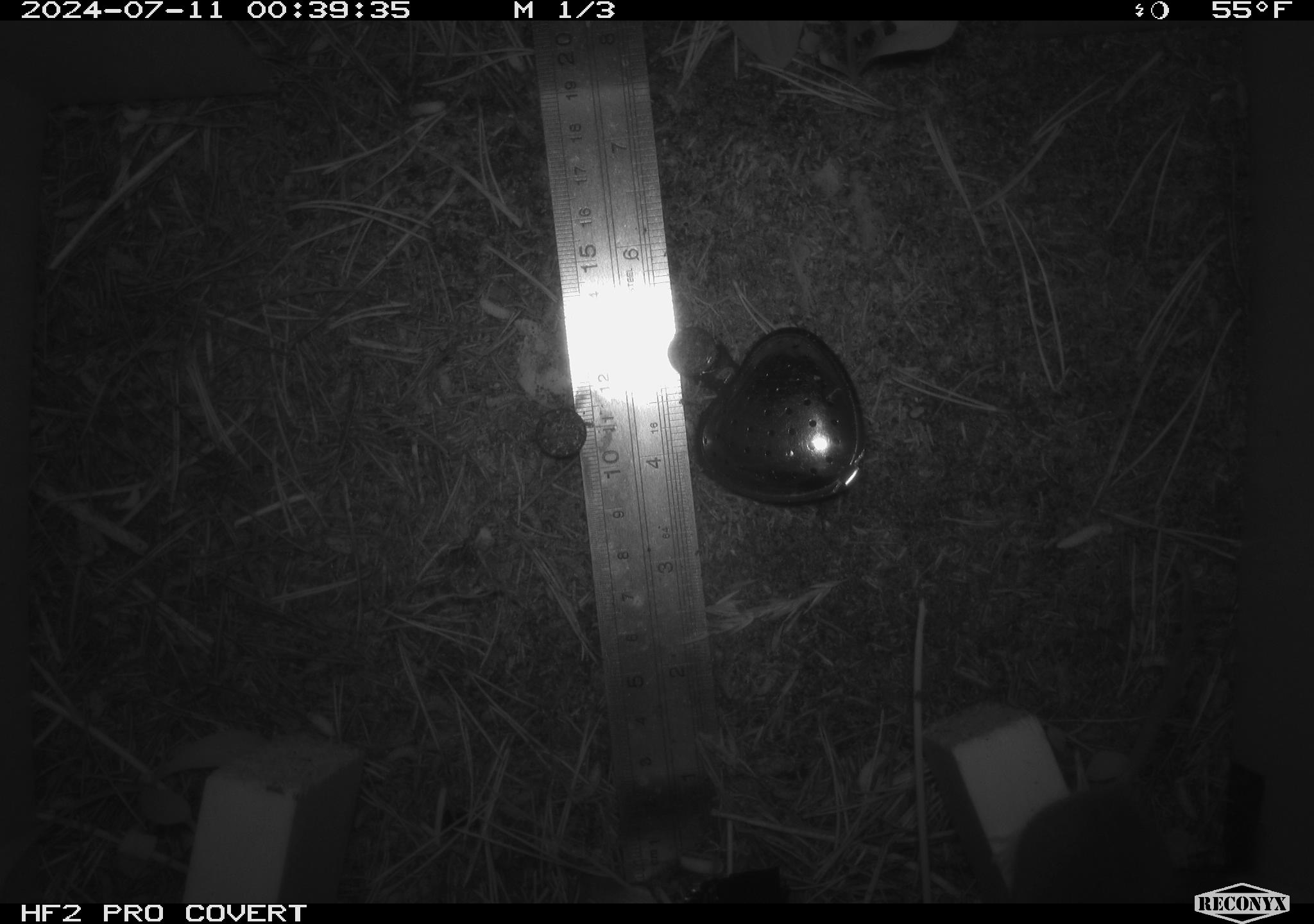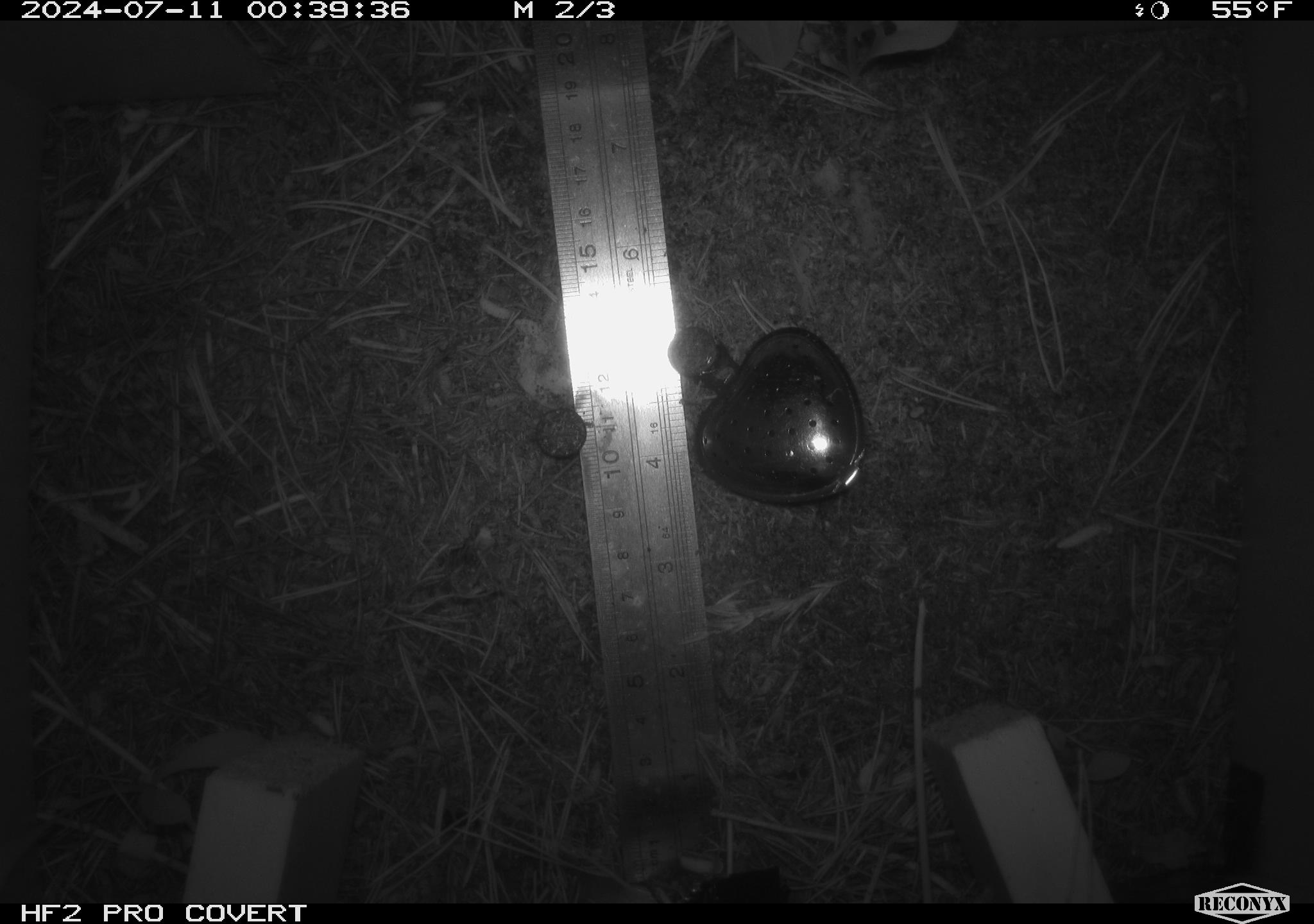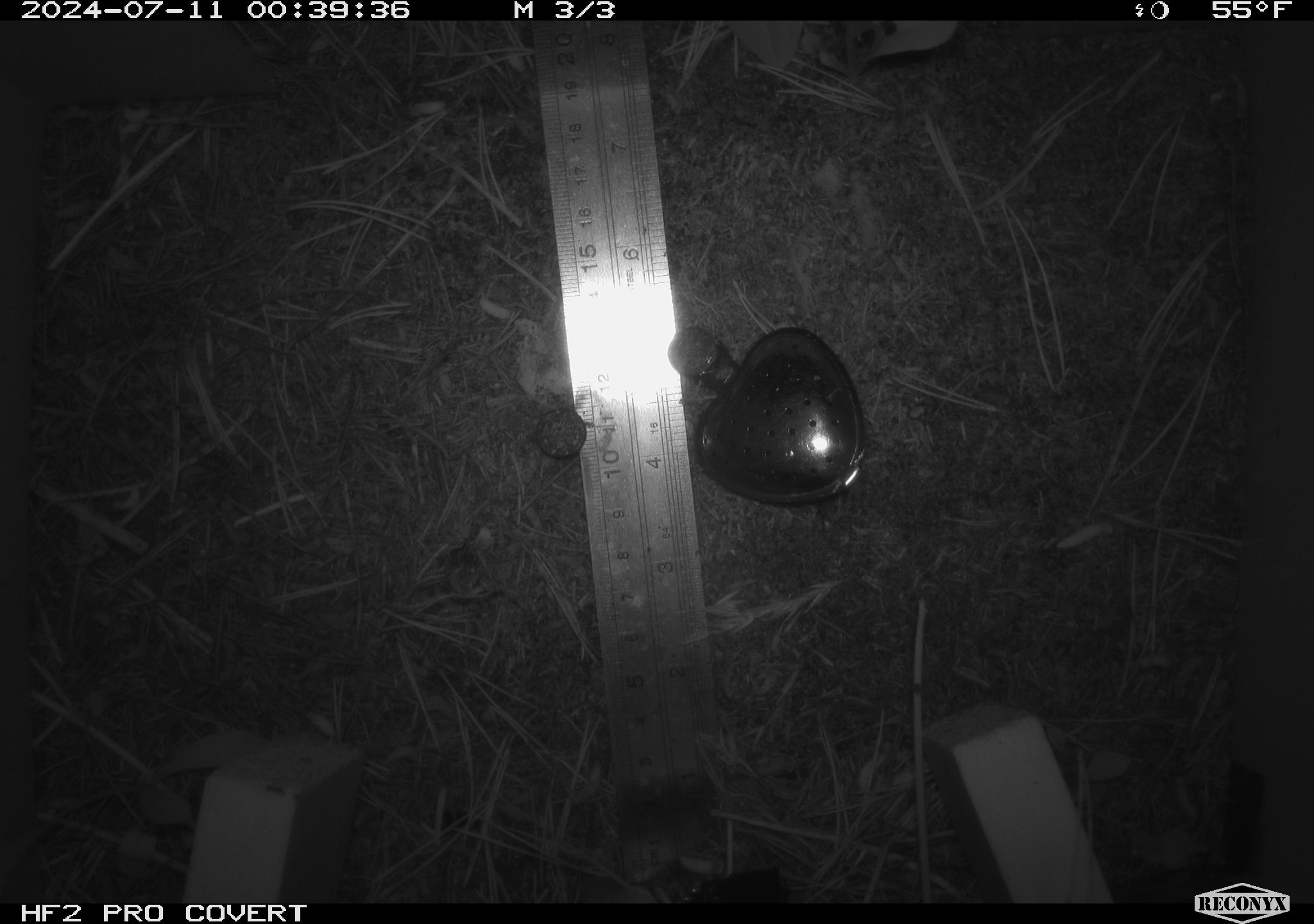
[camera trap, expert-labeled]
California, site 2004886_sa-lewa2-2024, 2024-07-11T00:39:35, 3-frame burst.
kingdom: Animalia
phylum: Chordata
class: Mammalia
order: Rodentia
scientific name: Rodentia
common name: rodent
Rodent (Rodentia).